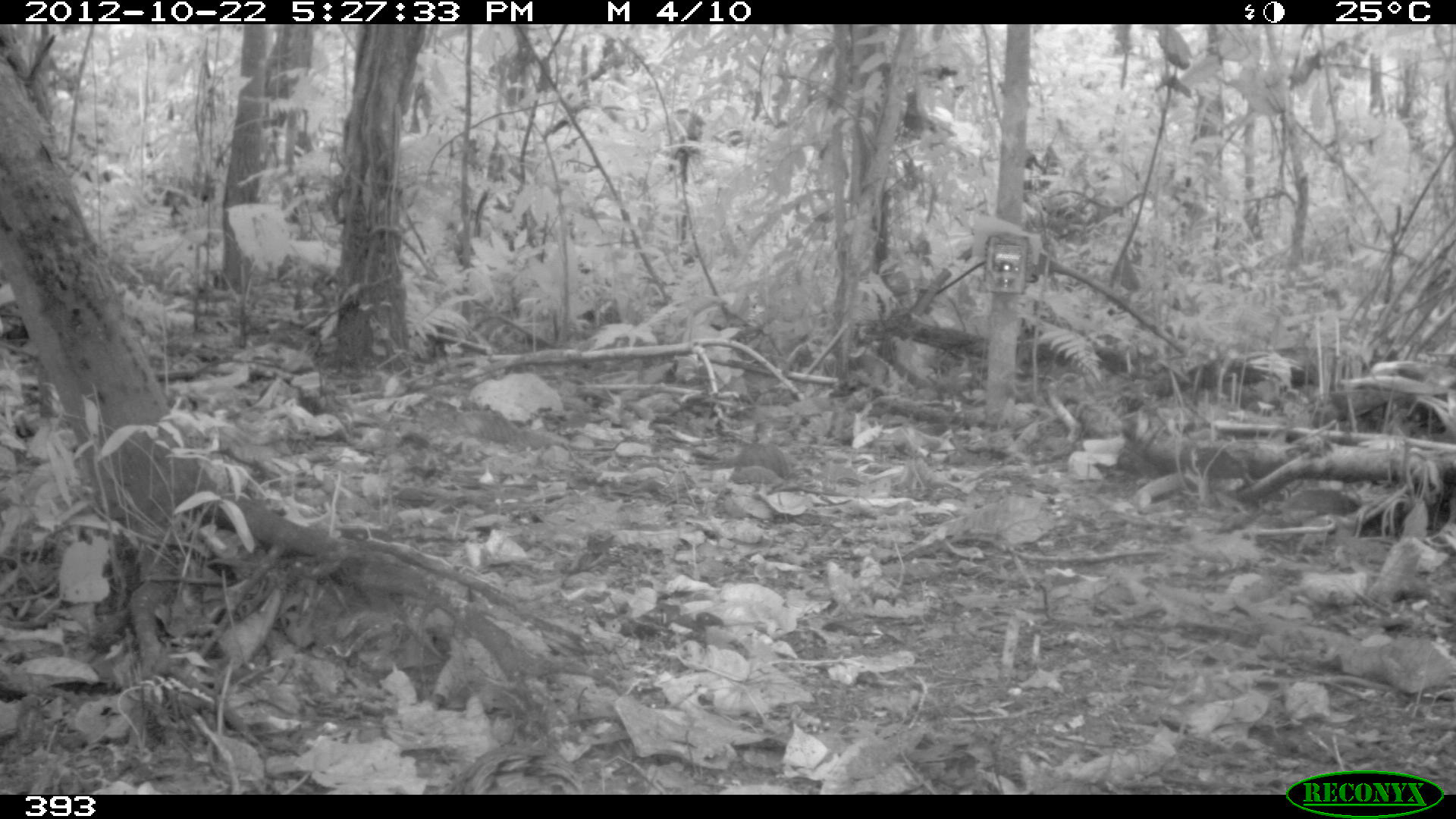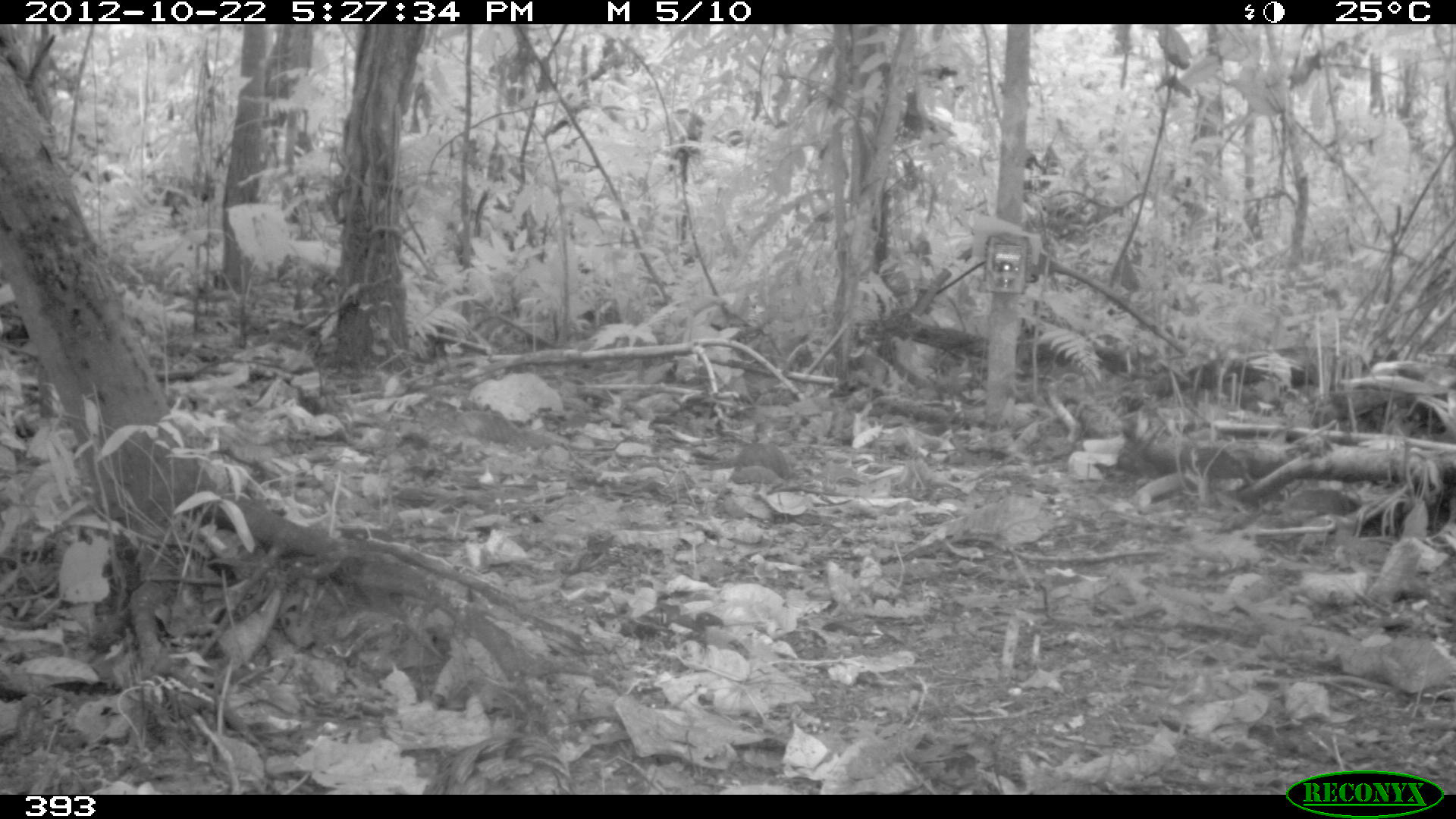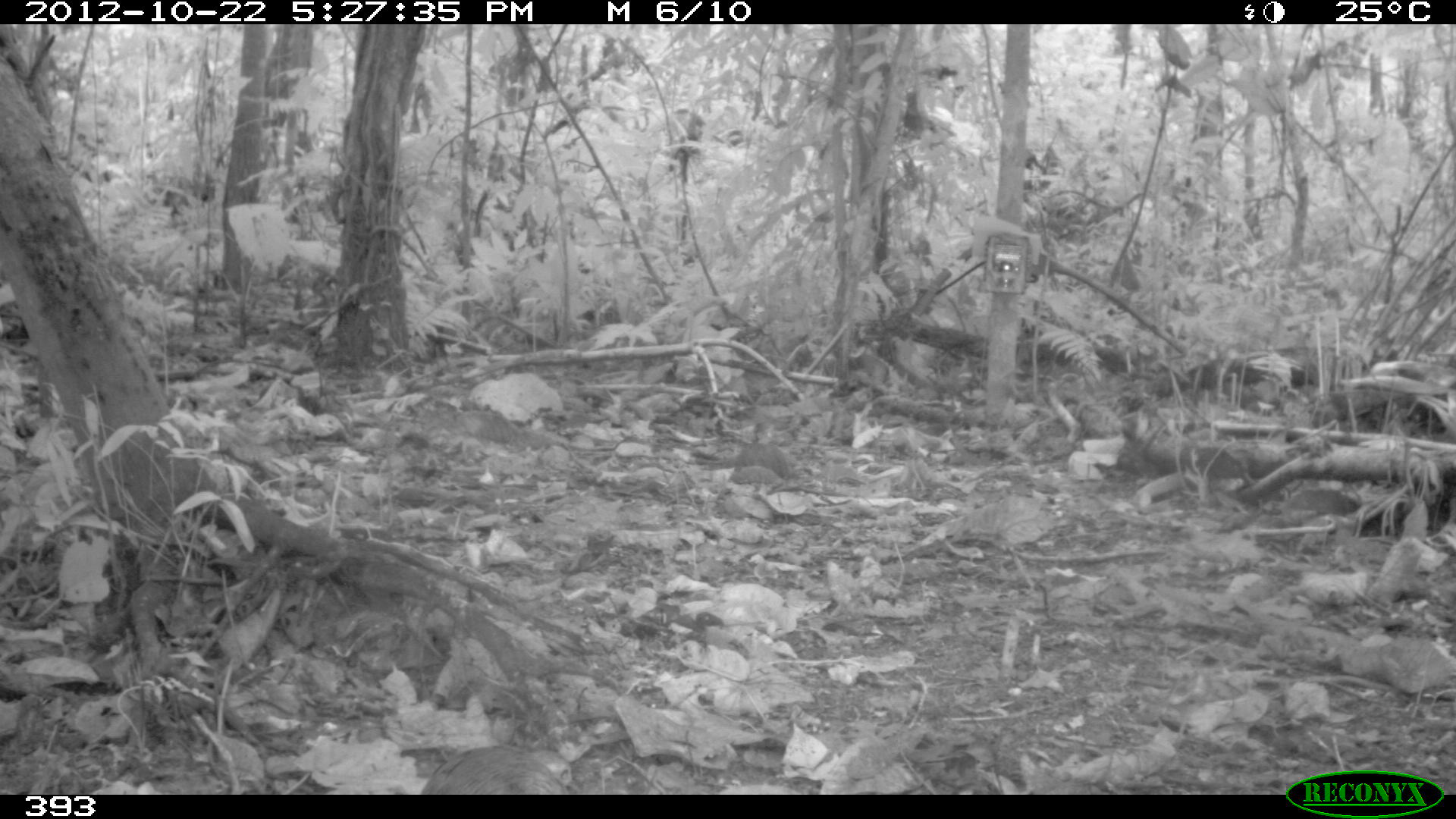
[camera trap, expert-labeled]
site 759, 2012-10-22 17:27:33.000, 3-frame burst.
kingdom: Animalia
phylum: Chordata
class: Aves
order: Galliformes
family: Phasianidae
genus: Alectoris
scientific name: Alectoris rufa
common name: red-legged partridge